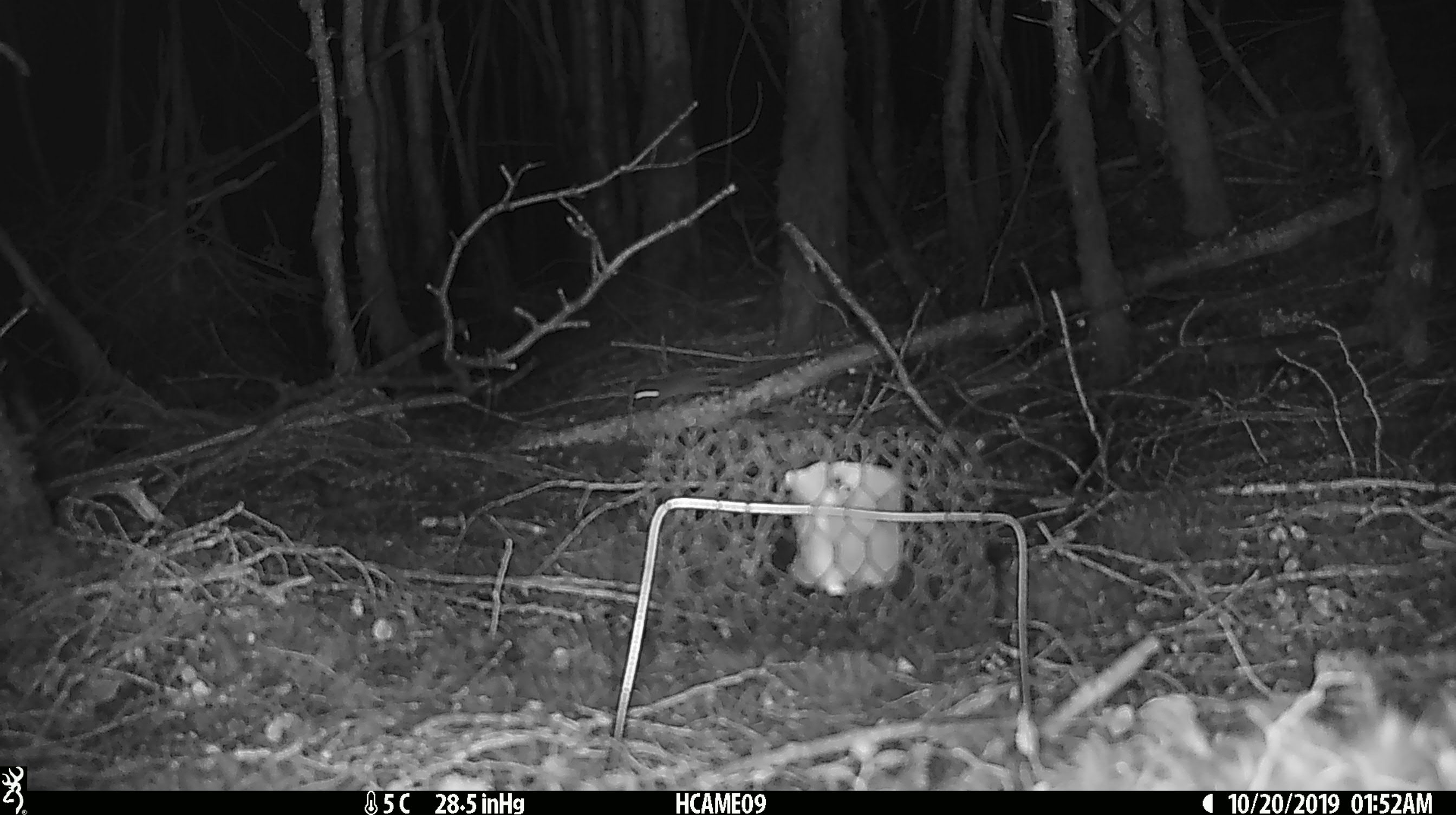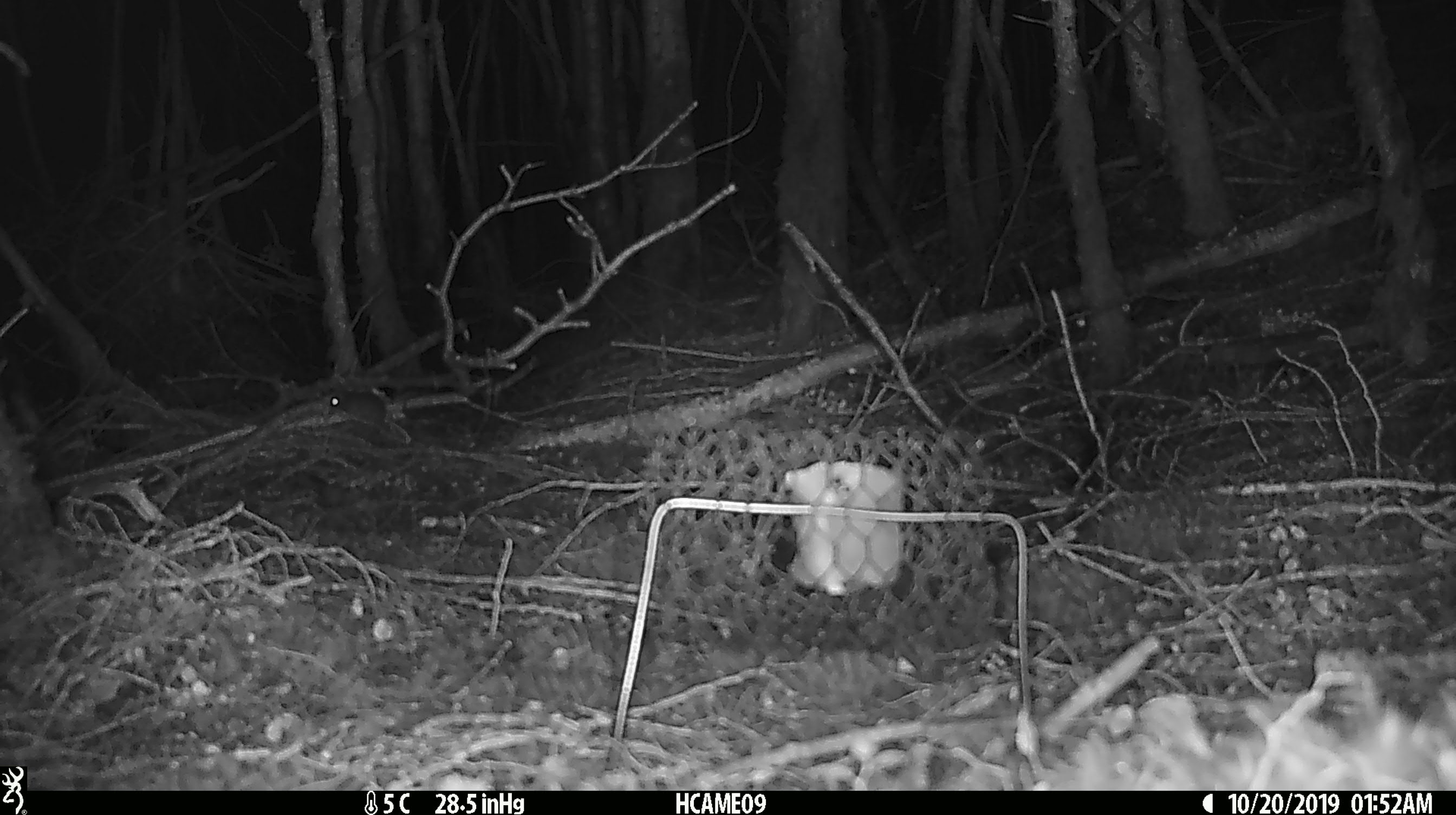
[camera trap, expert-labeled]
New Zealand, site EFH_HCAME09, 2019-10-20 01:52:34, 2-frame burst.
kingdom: Animalia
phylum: Chordata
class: Mammalia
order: Rodentia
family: Muridae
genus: Mus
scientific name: Mus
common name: mouse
Mouse (Mus).